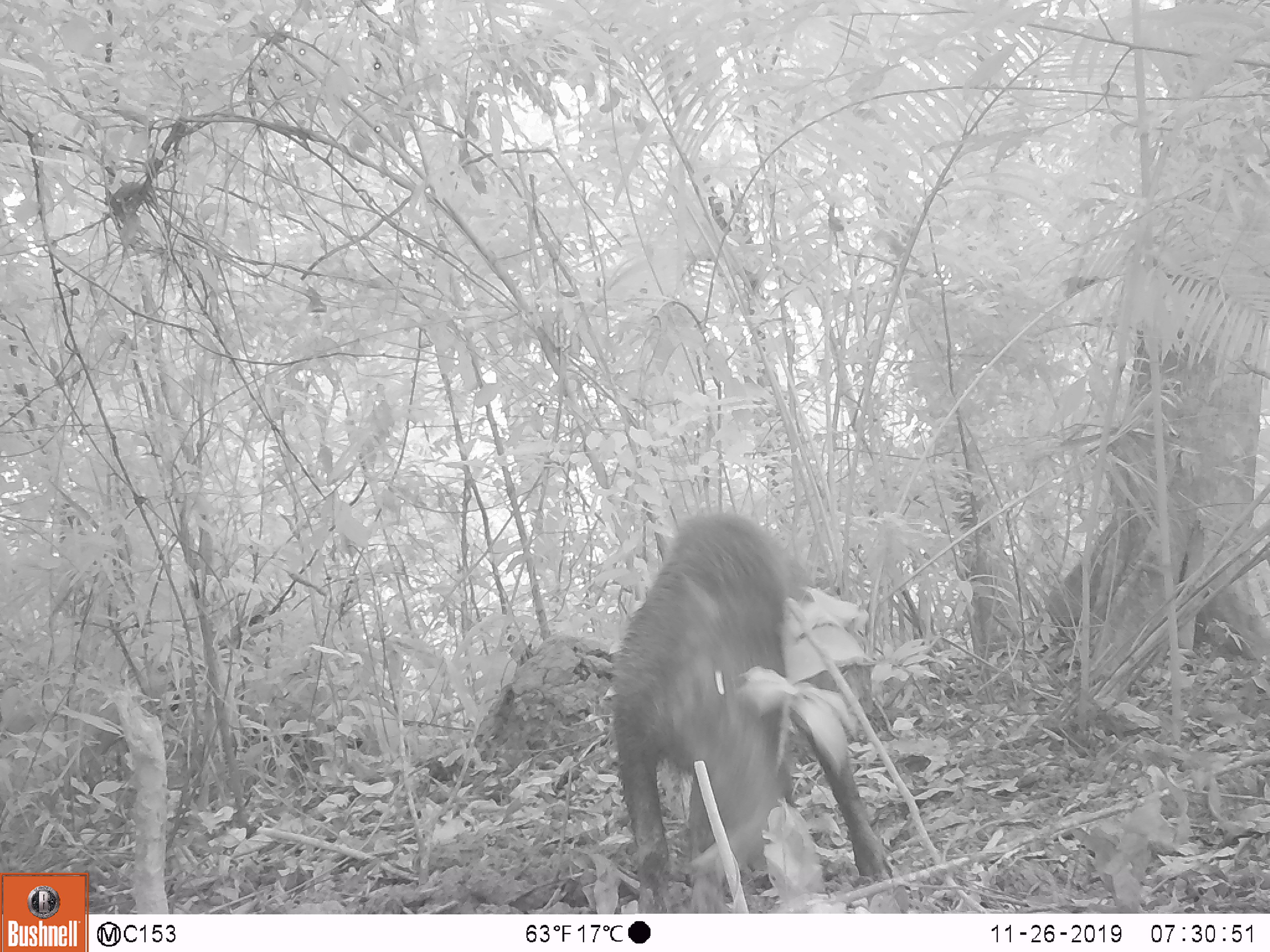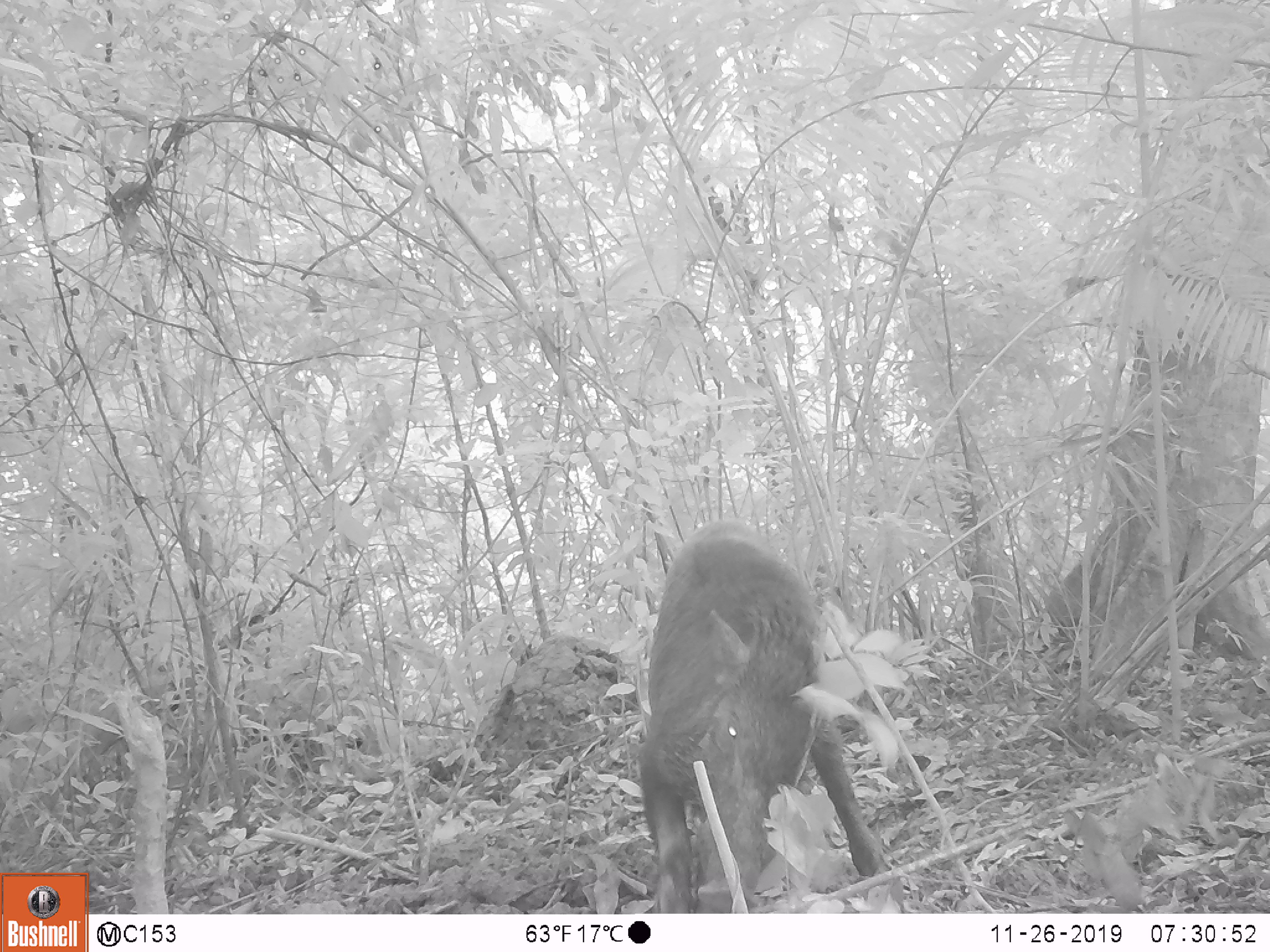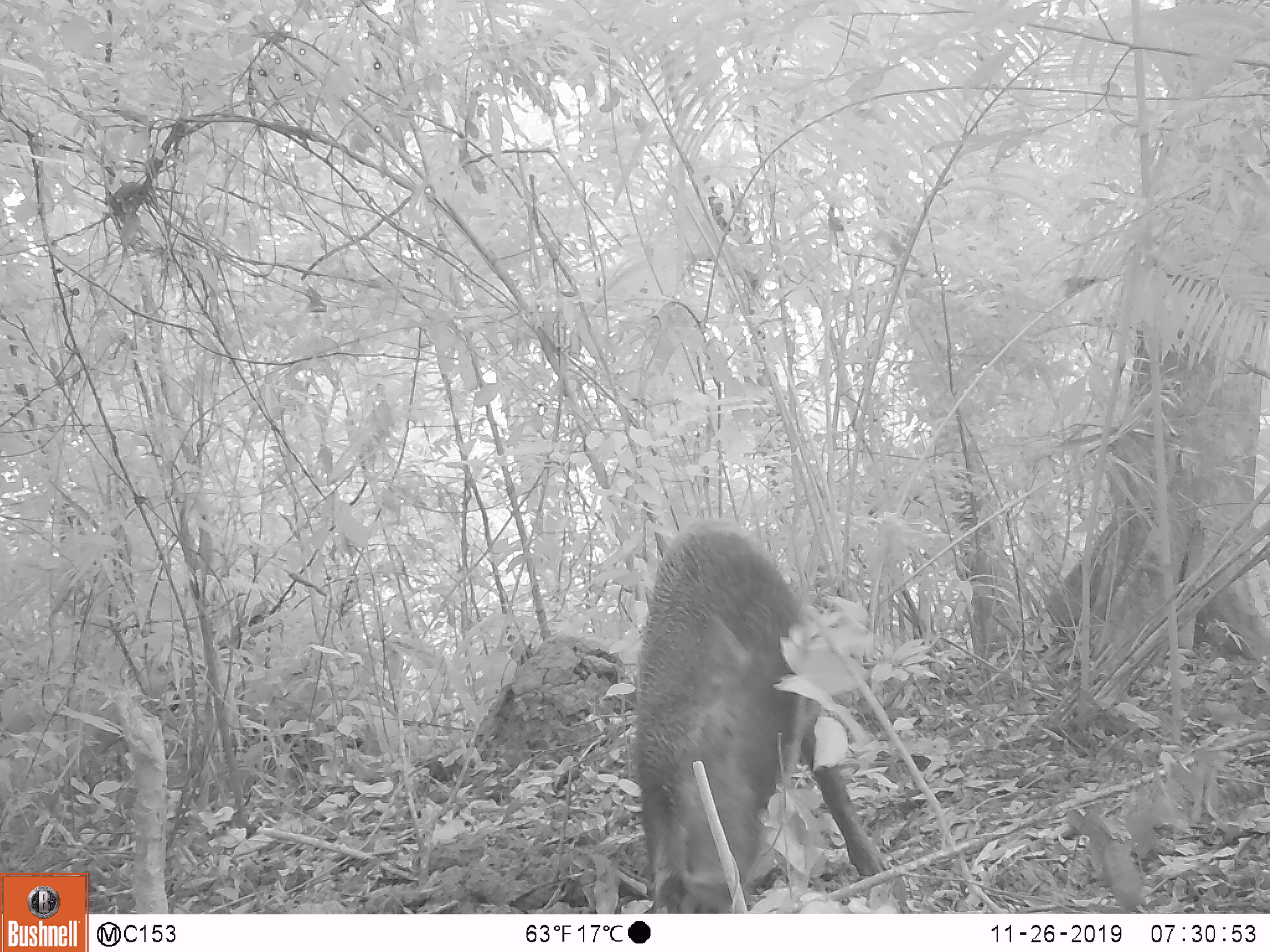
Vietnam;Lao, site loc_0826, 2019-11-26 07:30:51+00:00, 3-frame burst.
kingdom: Animalia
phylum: Chordata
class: Mammalia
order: Artiodactyla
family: Suidae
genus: Sus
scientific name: Sus scrofa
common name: eurasian wild pig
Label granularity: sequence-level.